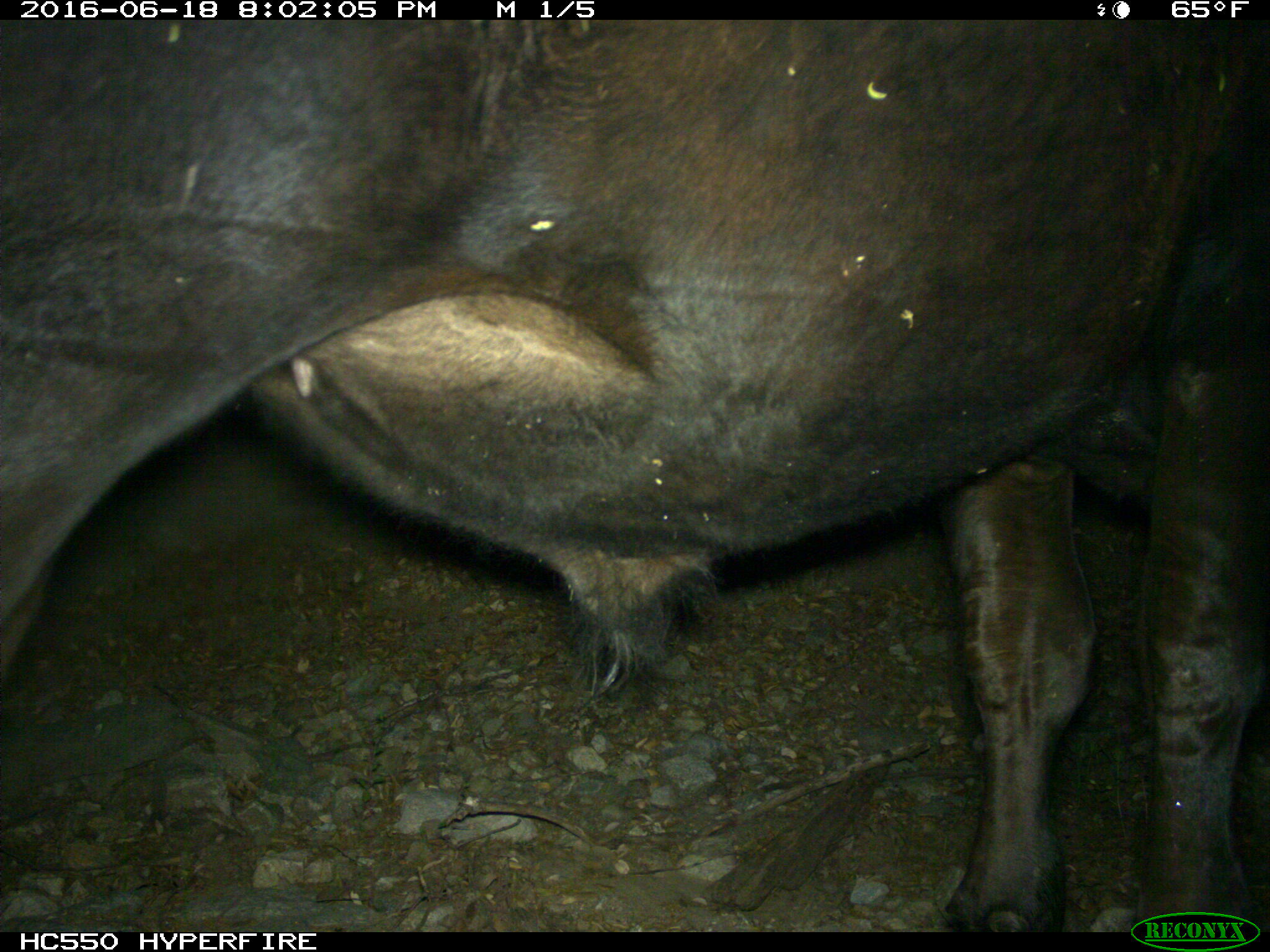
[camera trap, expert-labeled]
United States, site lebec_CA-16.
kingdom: Animalia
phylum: Chordata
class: Mammalia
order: Artiodactyla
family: Bovidae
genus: Bos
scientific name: Bos taurus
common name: domestic cow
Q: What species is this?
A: Bos taurus (domestic cow).